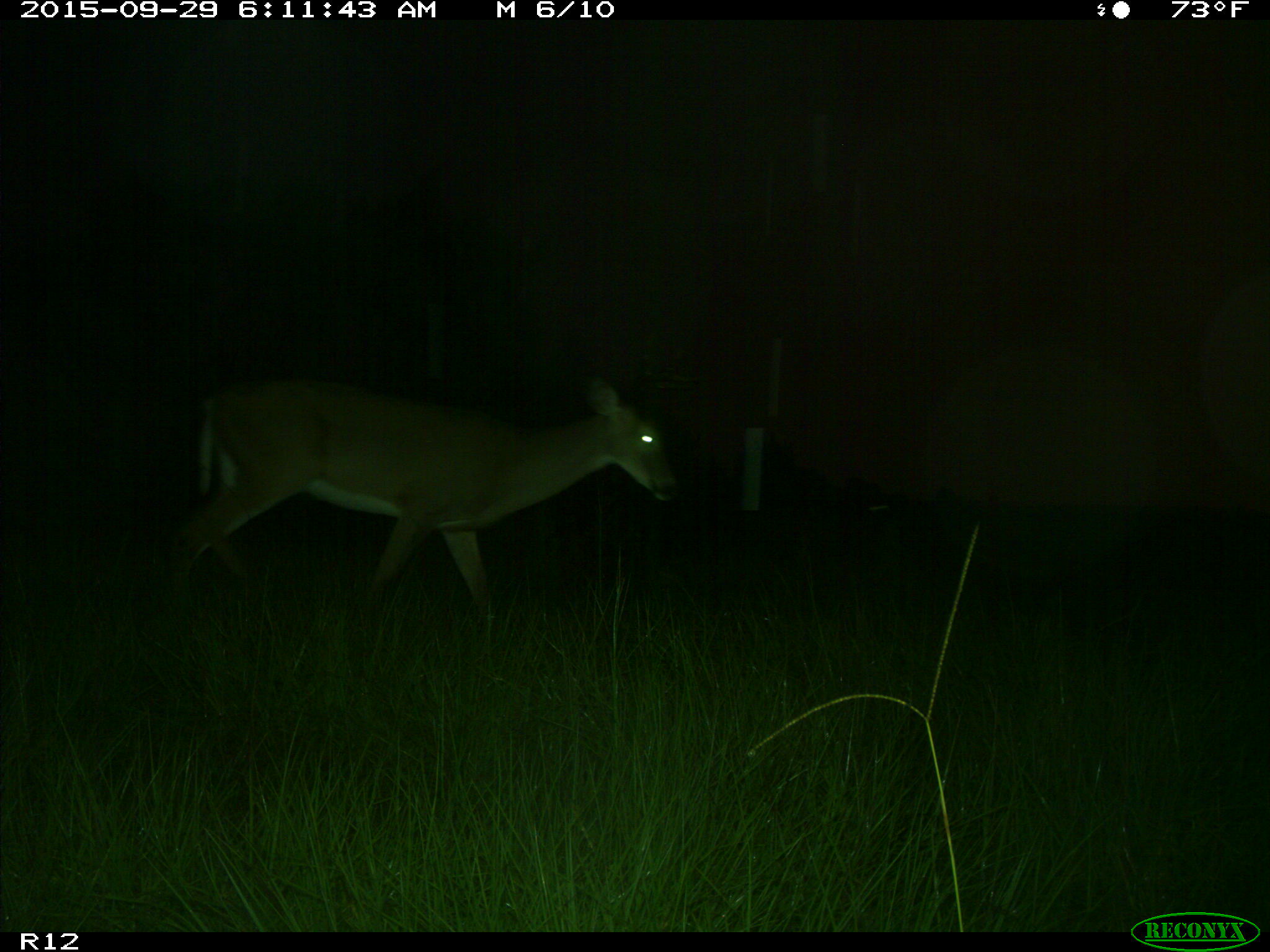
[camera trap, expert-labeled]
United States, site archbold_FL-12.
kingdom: Animalia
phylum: Chordata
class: Mammalia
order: Artiodactyla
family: Cervidae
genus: Odocoileus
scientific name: Odocoileus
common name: deer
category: unidentified deer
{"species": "unidentified deer (deer) (Odocoileus)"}